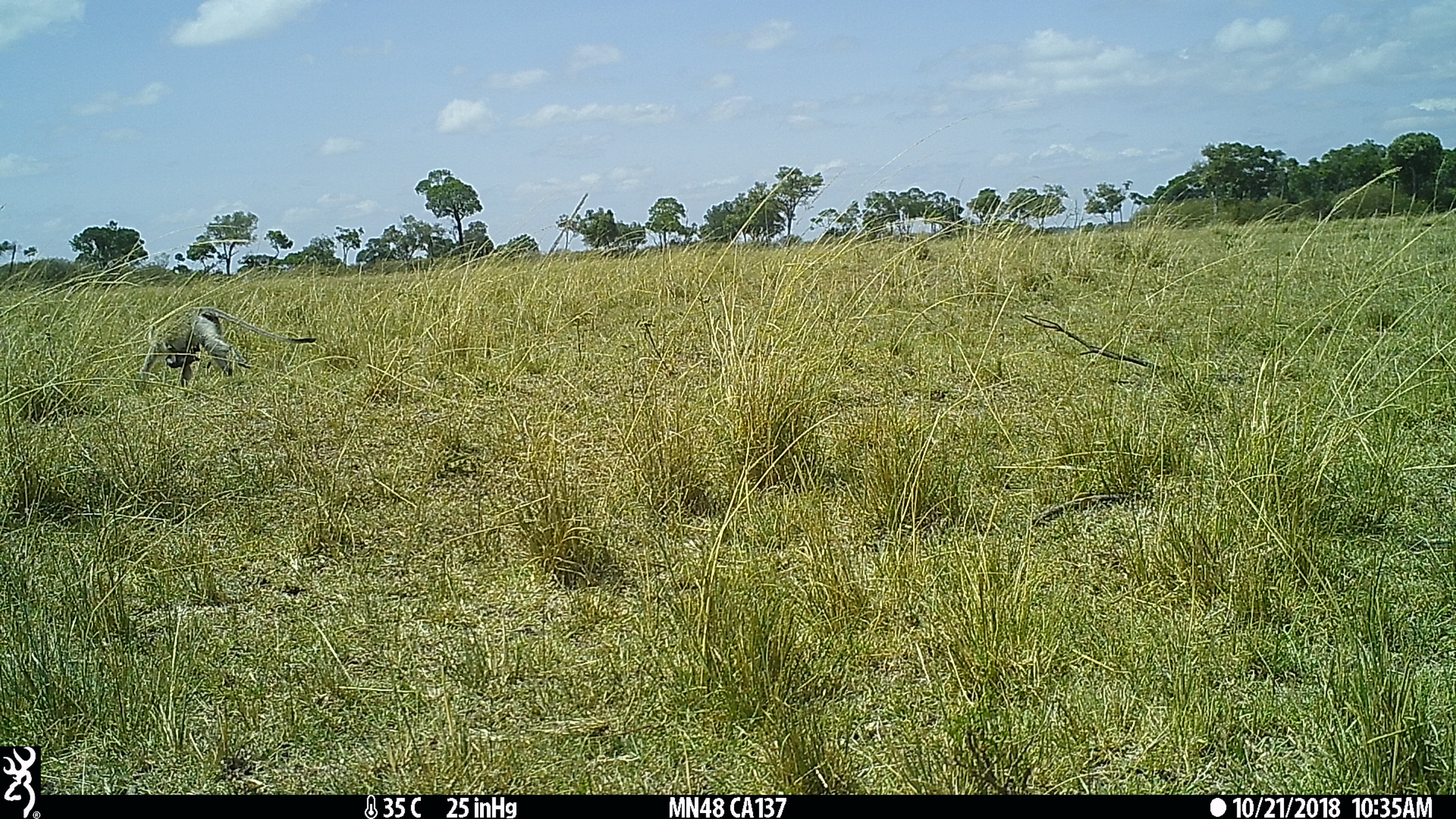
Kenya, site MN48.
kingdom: Animalia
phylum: Chordata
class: Mammalia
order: Primates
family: Cercopithecidae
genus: Chlorocebus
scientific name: Chlorocebus pygerythrus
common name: vervet monkey